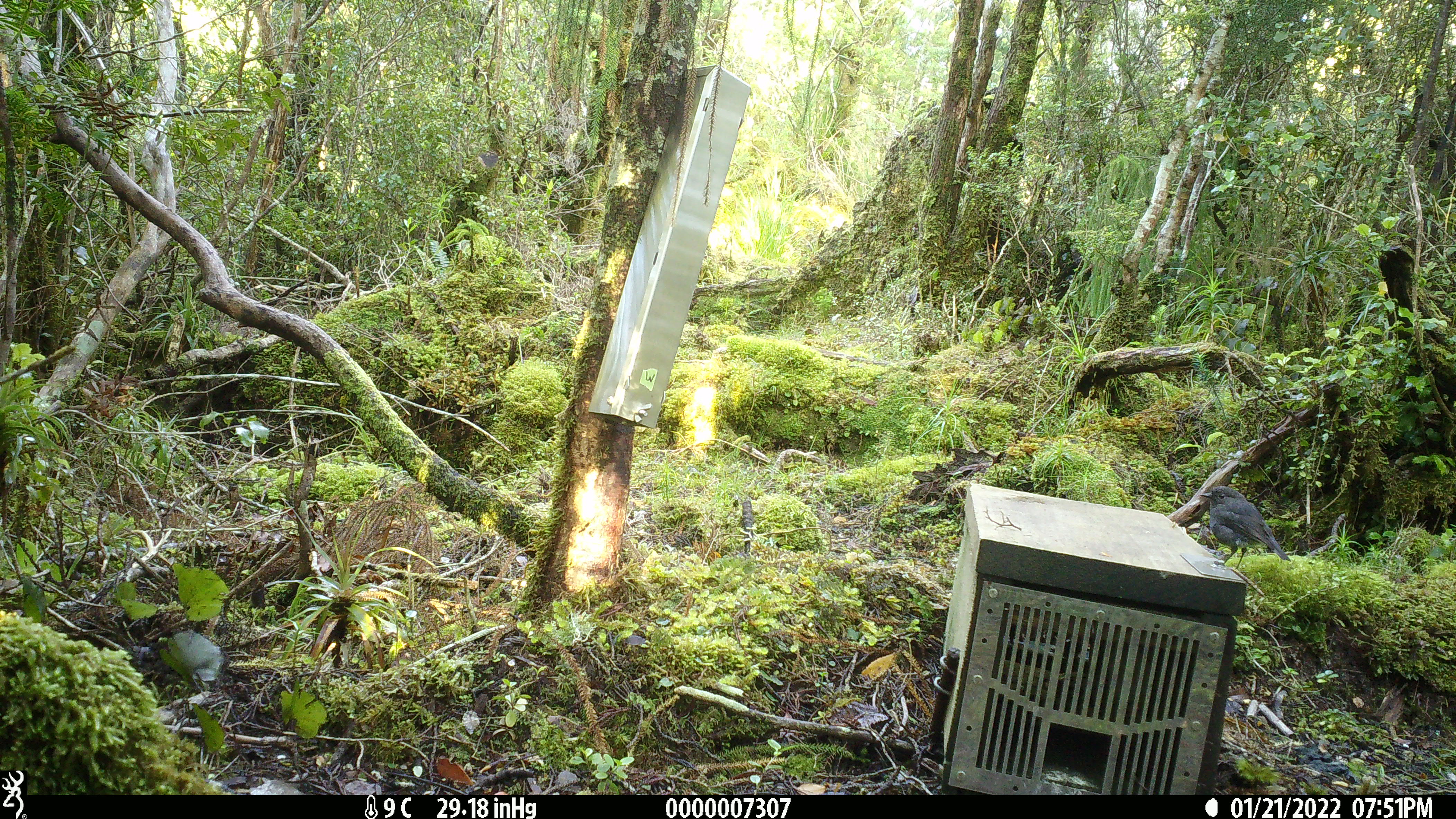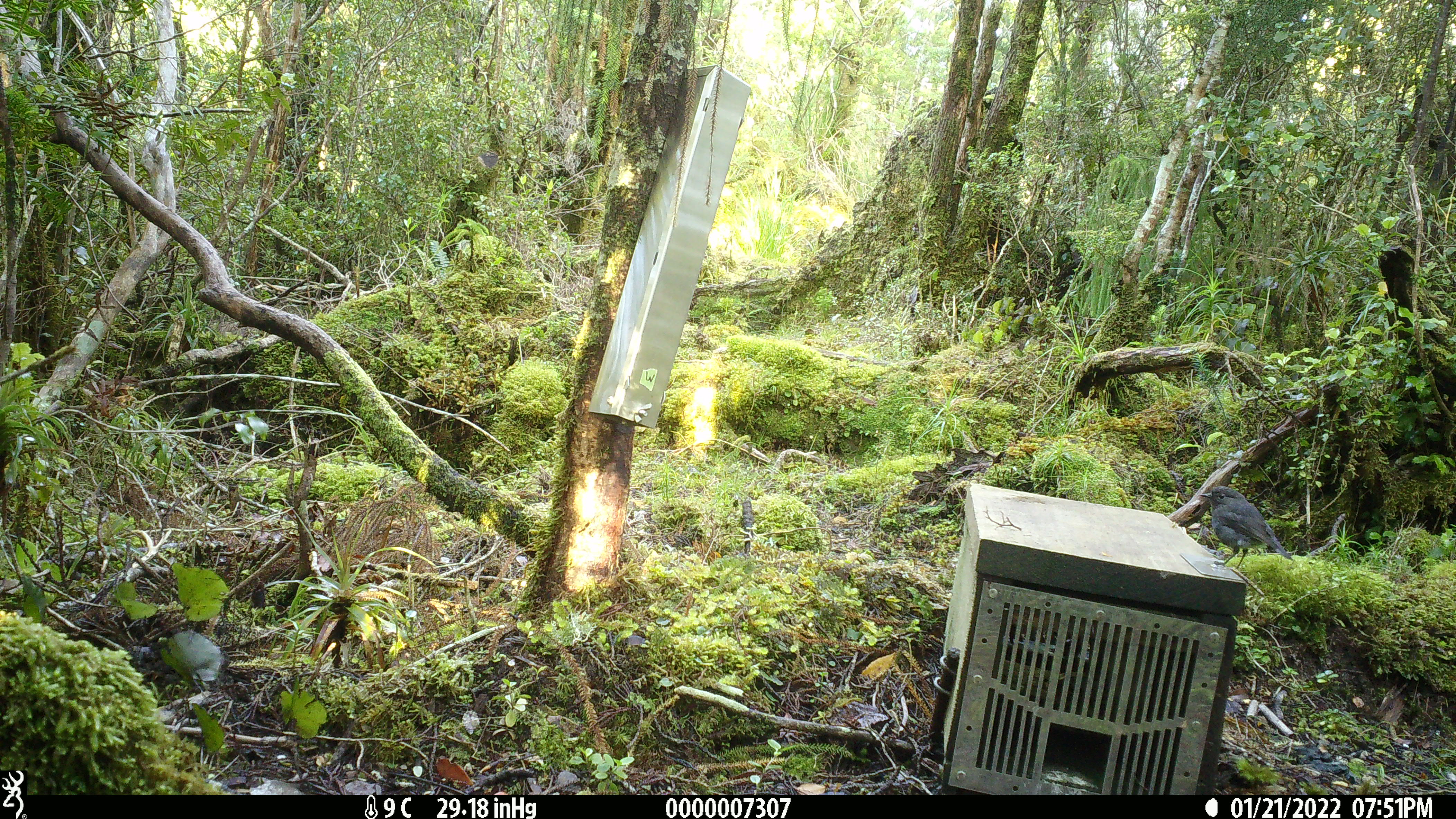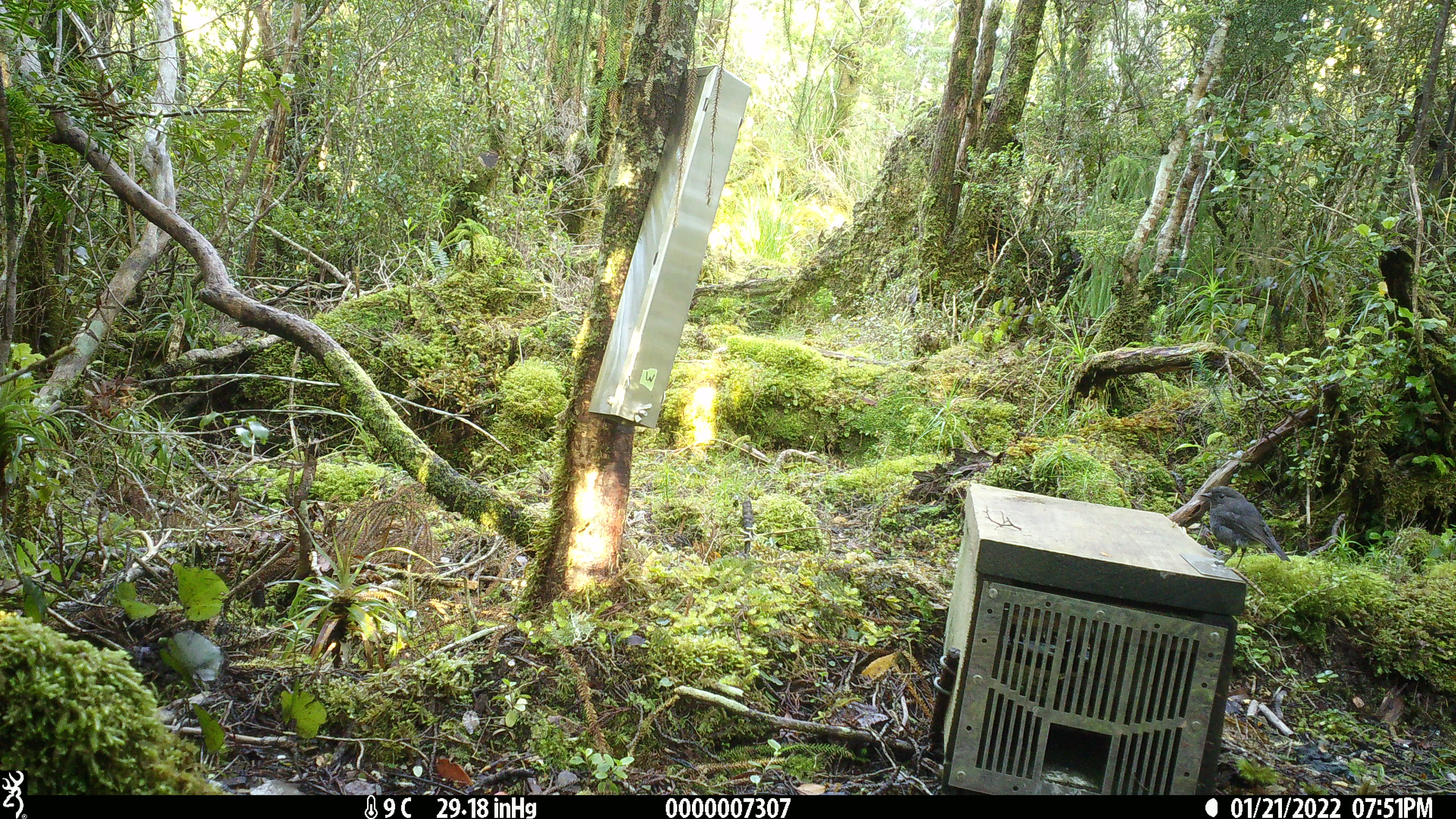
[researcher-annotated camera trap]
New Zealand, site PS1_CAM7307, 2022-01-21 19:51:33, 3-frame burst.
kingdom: Animalia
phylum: Chordata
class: Aves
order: Passeriformes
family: Petroicidae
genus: Petroica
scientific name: Petroica australis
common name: new zealand robin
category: robin